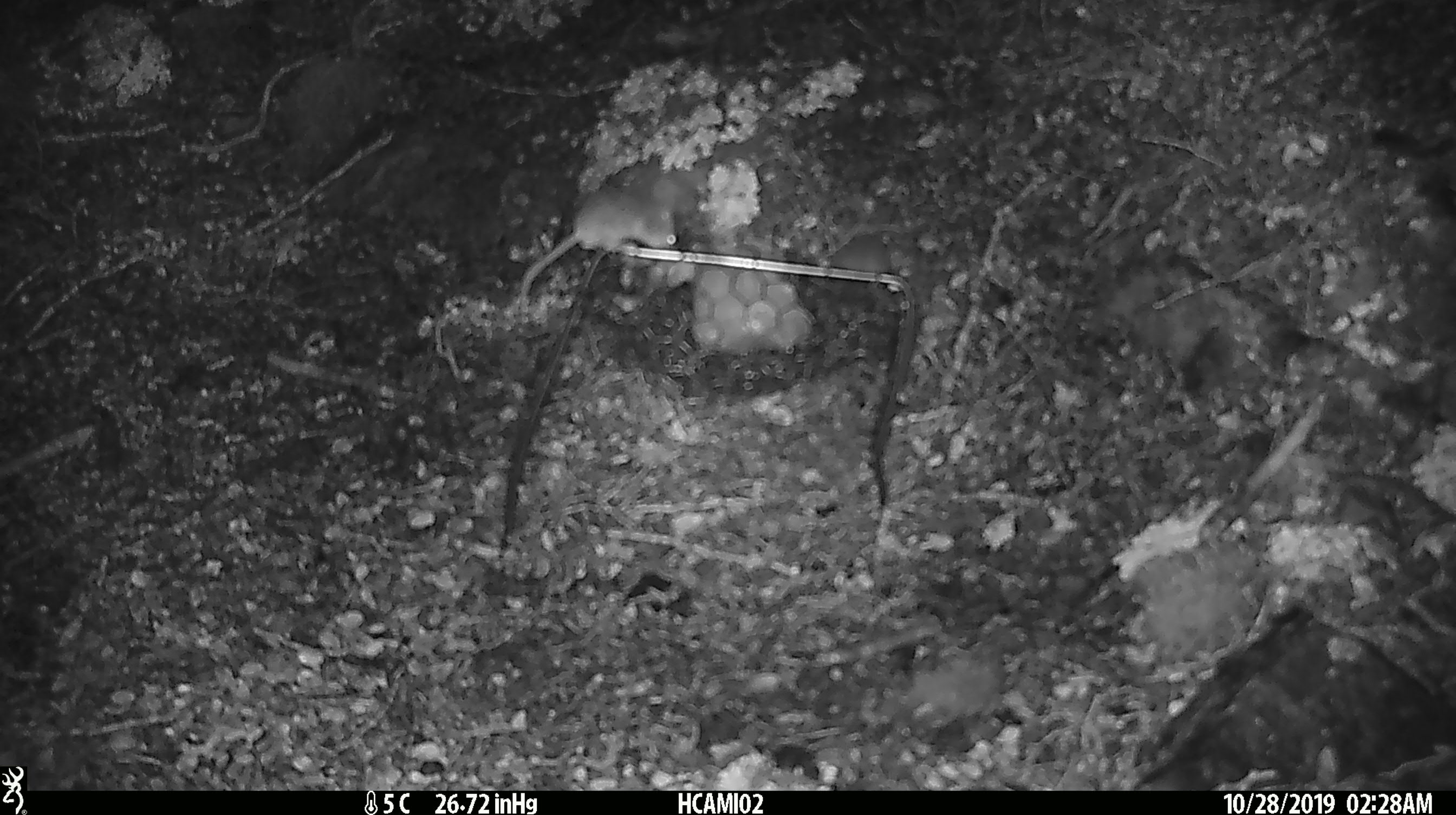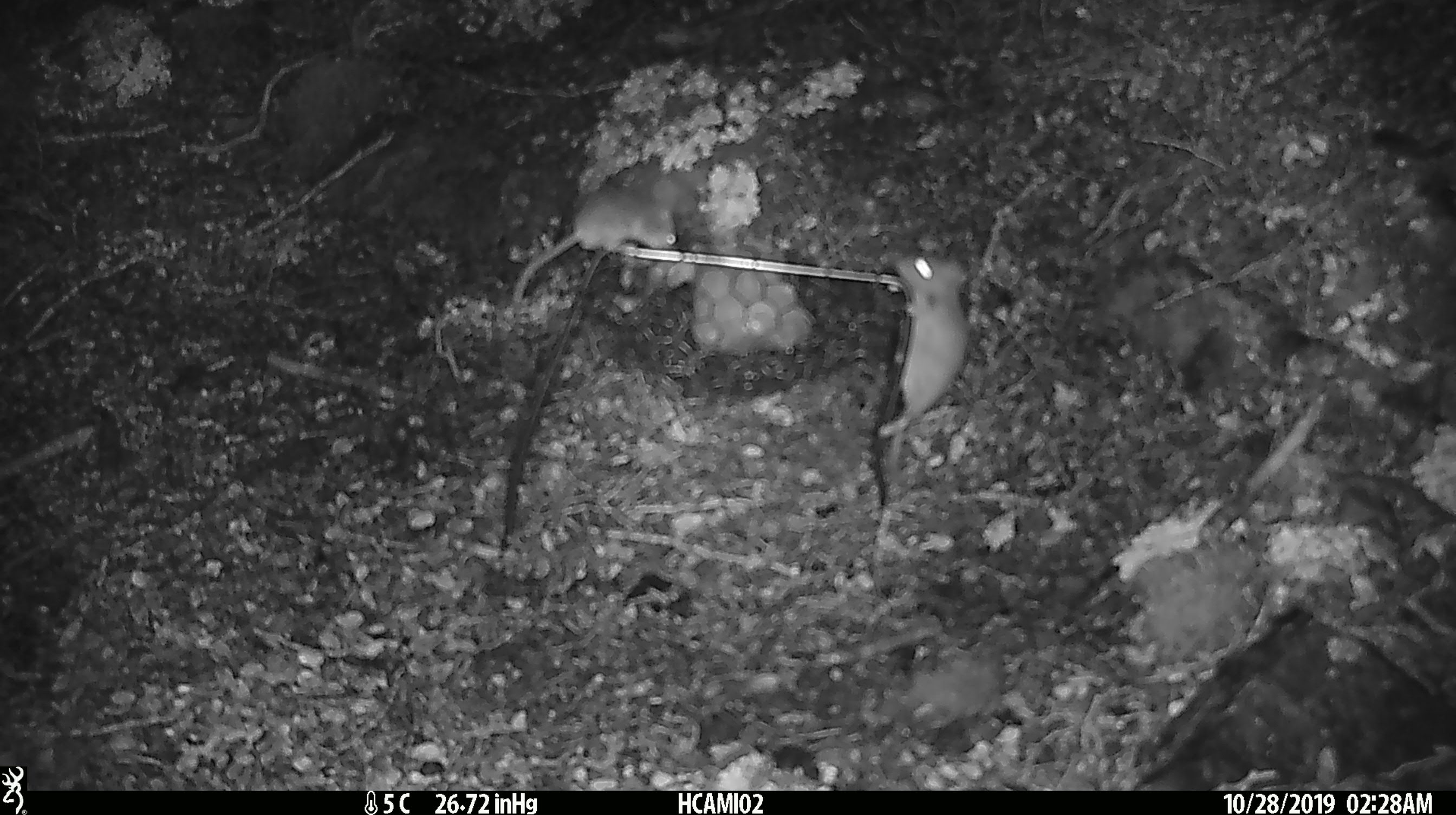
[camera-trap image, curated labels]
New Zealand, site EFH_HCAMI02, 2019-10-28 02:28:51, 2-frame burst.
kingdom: Animalia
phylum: Chordata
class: Mammalia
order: Rodentia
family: Muridae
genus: Mus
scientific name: Mus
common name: mouse